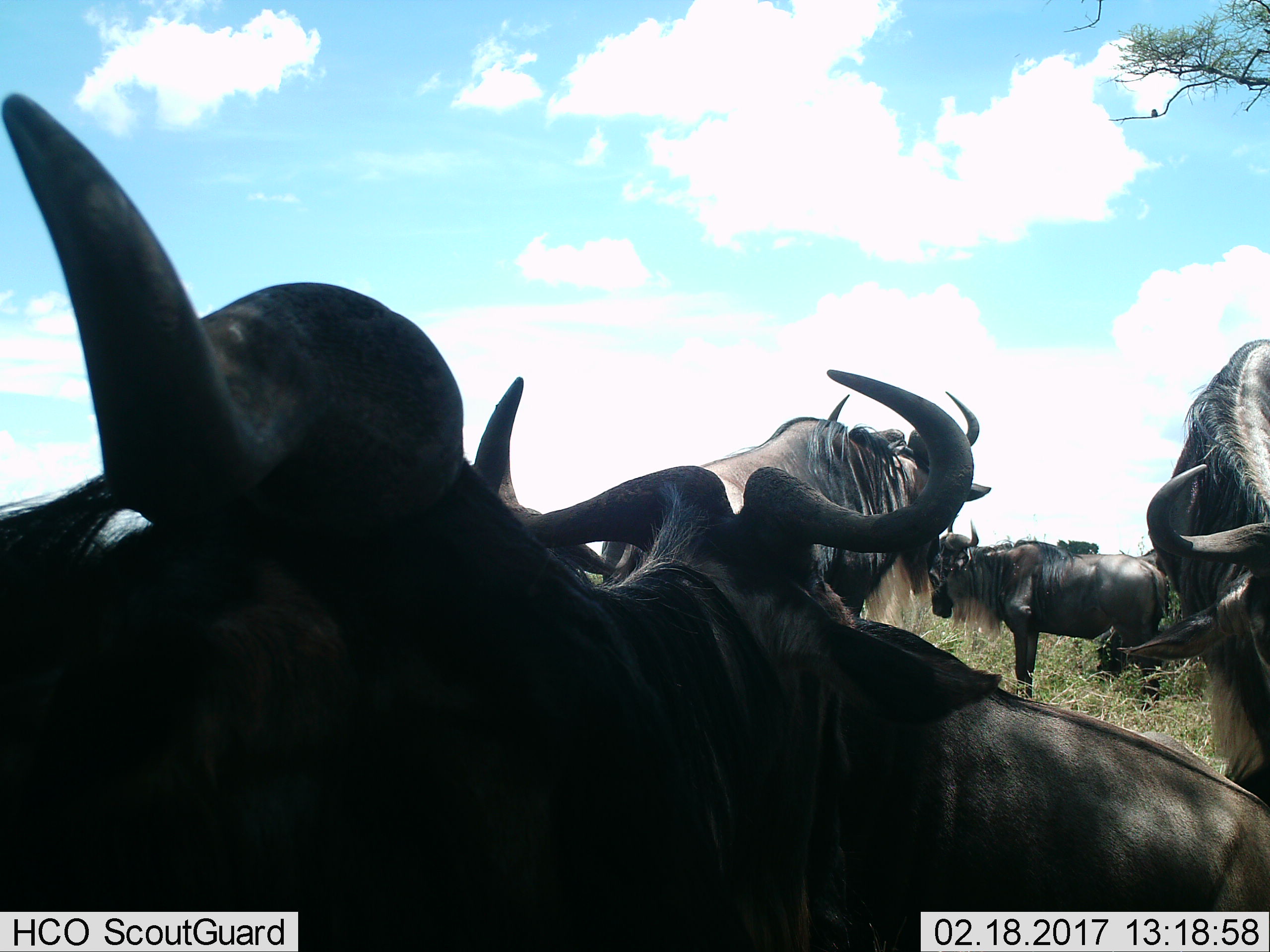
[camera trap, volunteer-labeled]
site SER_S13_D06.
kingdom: Animalia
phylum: Chordata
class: Mammalia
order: Artiodactyla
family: Bovidae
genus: Connochaetes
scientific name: Connochaetes taurinus taurinus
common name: blue wildebeest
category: wildebeestblue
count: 5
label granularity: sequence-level